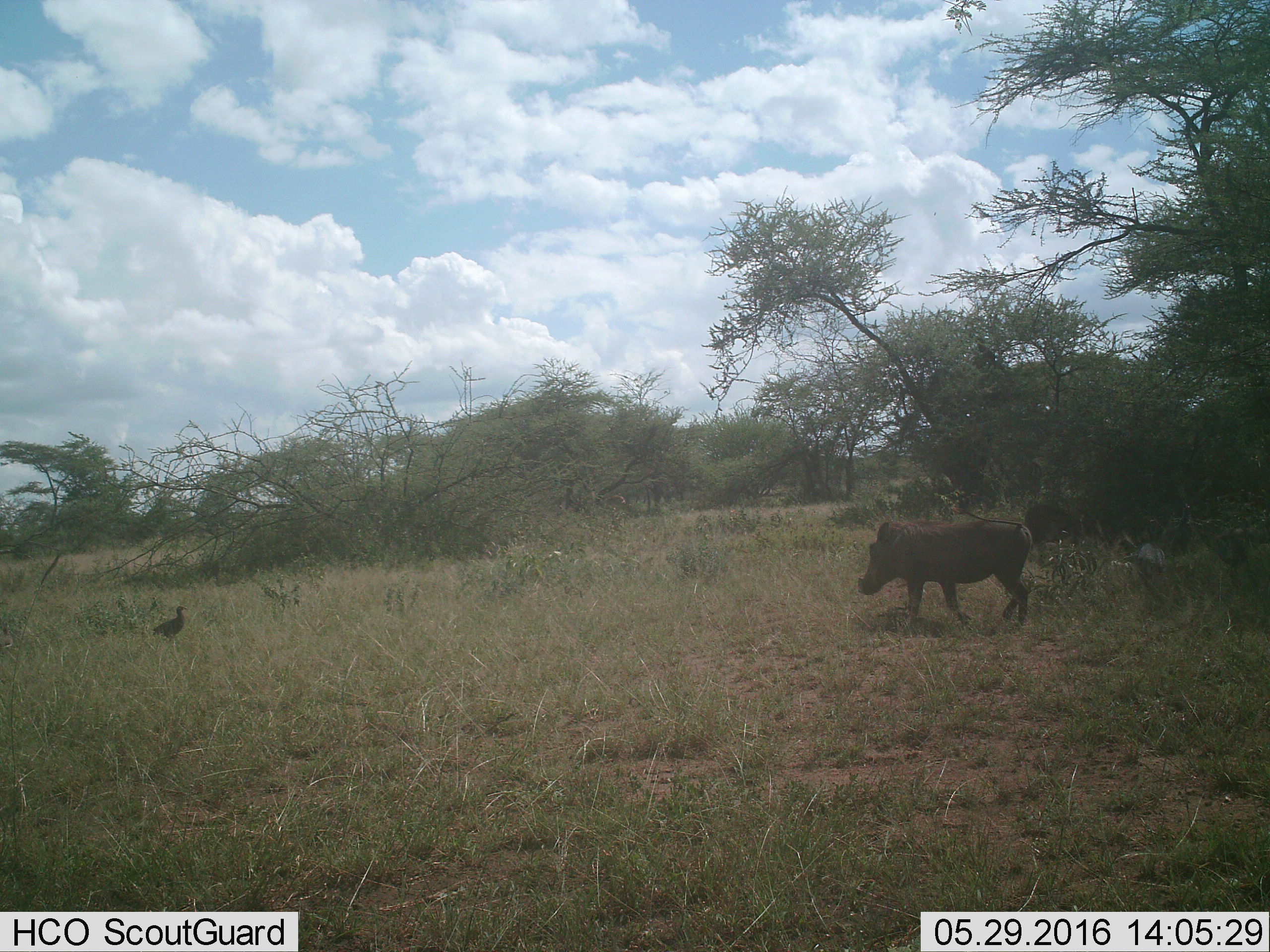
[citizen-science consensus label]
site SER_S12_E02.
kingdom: Animalia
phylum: Chordata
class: Aves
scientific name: Aves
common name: bird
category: birdother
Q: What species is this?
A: Birdother (bird) (Aves).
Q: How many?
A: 1.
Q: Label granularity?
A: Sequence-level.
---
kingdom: Animalia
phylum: Chordata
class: Mammalia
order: Artiodactyla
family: Suidae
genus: Phacochoerus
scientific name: Phacochoerus africanus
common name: warthog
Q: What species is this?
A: Warthog (Phacochoerus africanus).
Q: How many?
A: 1.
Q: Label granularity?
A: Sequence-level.